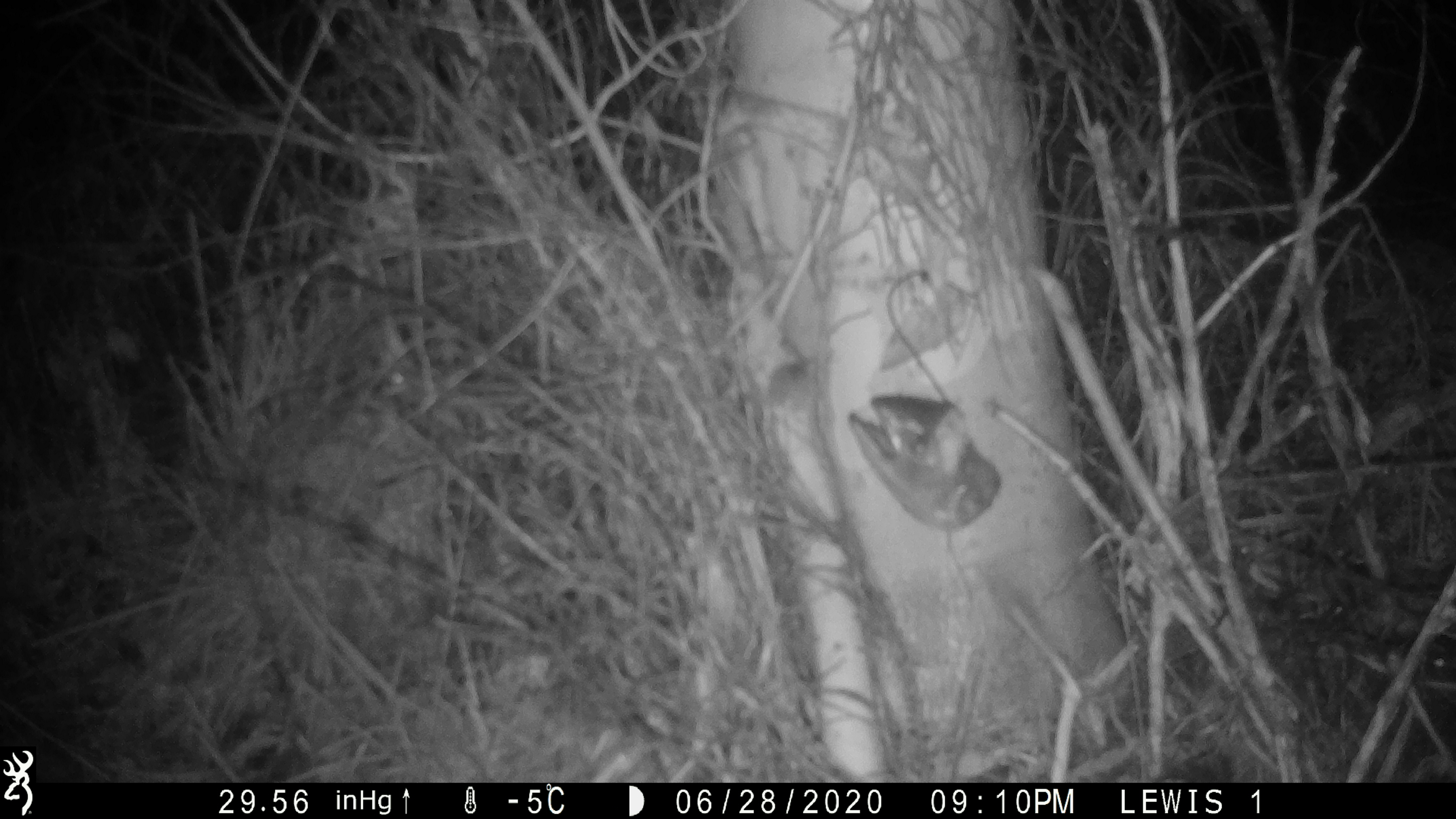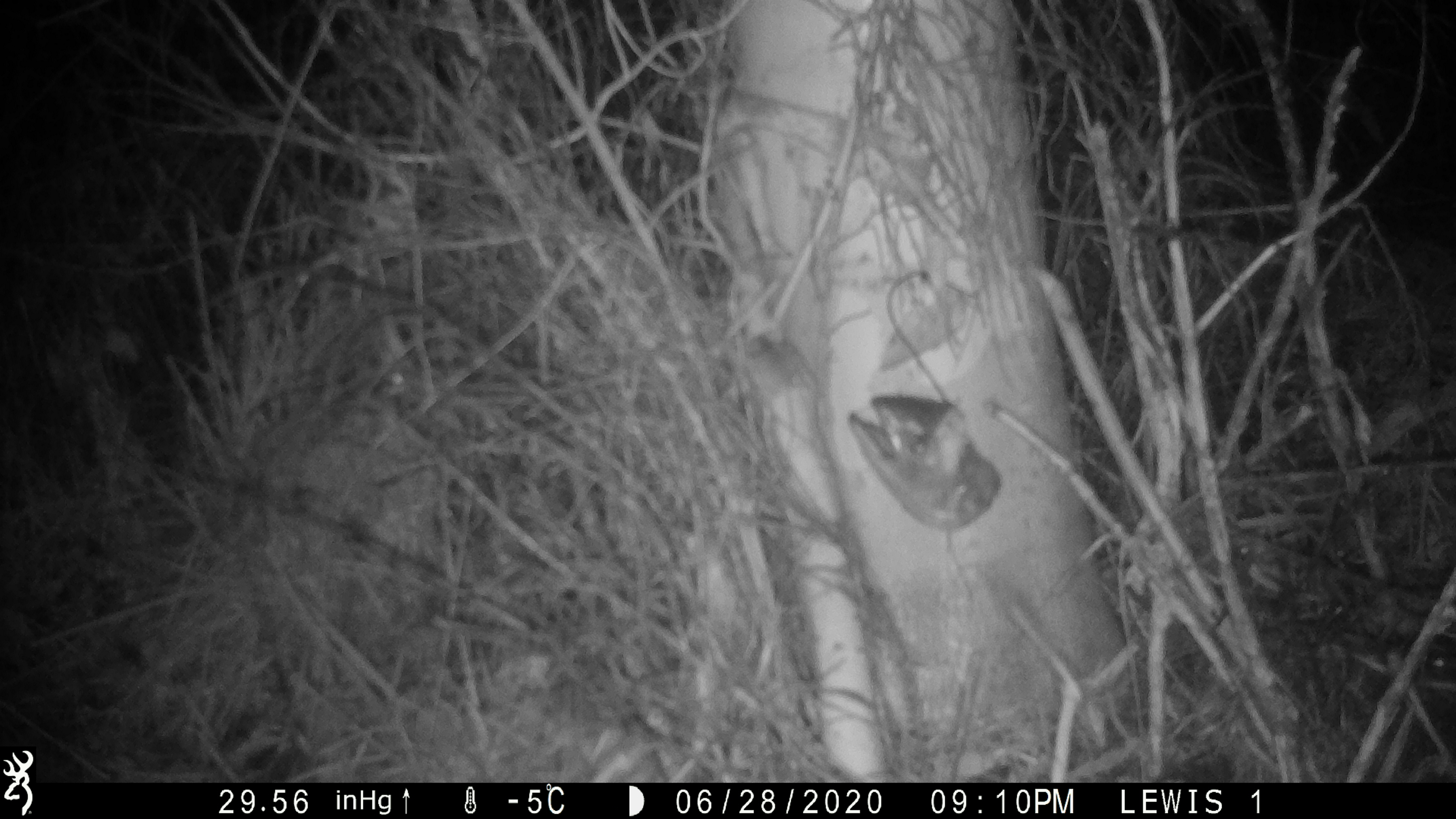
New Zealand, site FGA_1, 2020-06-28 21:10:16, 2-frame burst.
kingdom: Animalia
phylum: Chordata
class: Mammalia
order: Rodentia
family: Muridae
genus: Mus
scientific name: Mus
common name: mouse